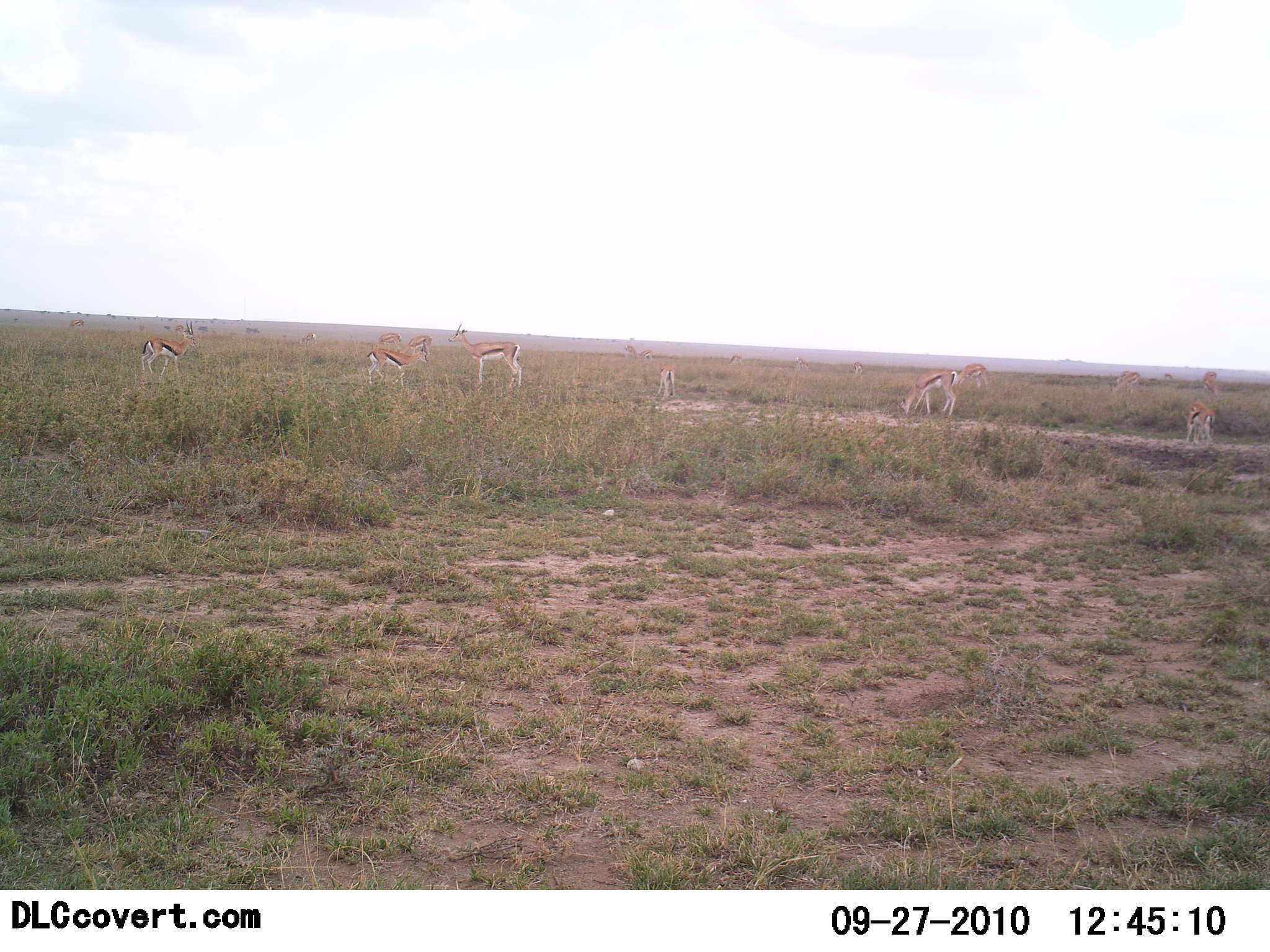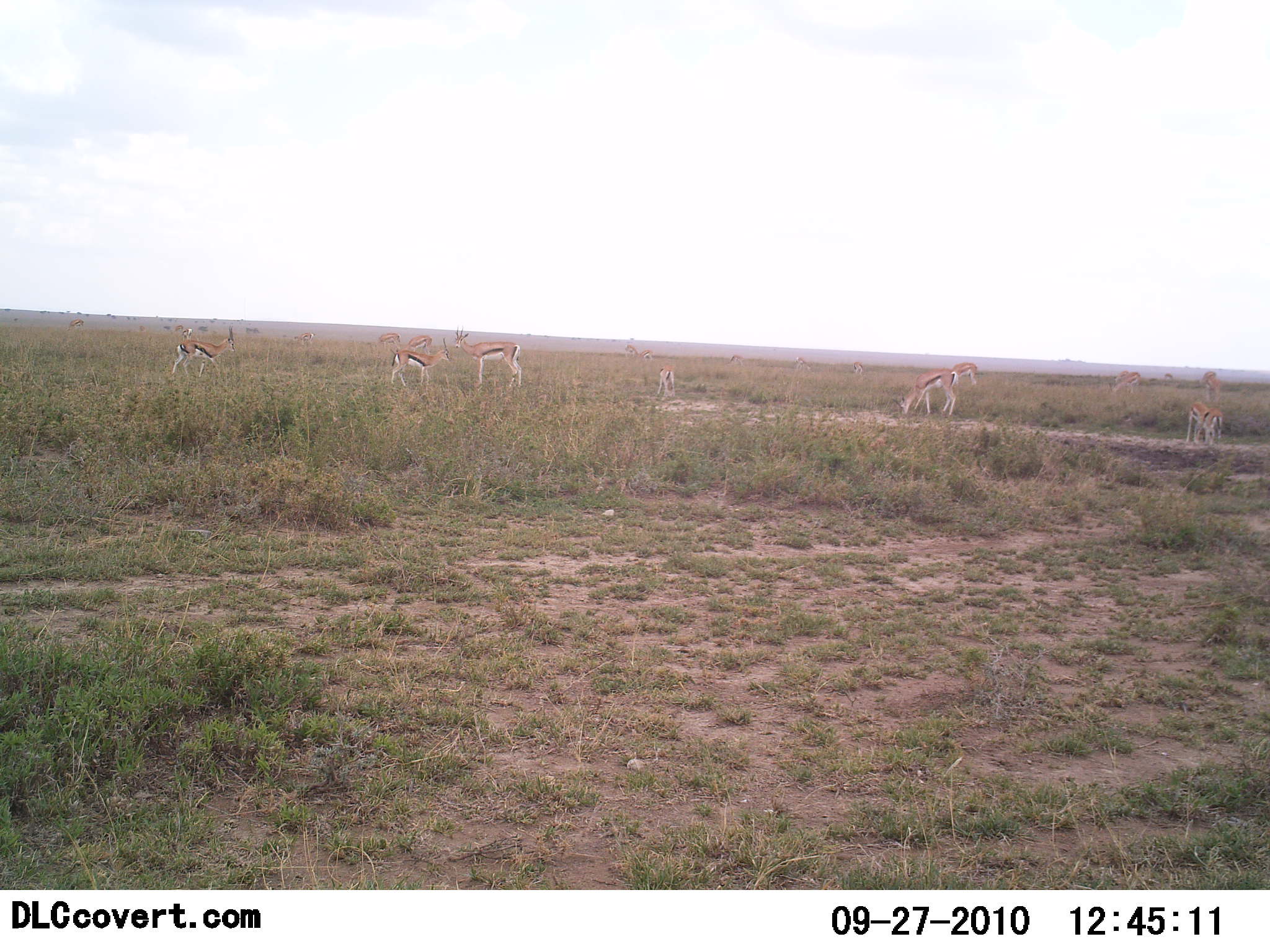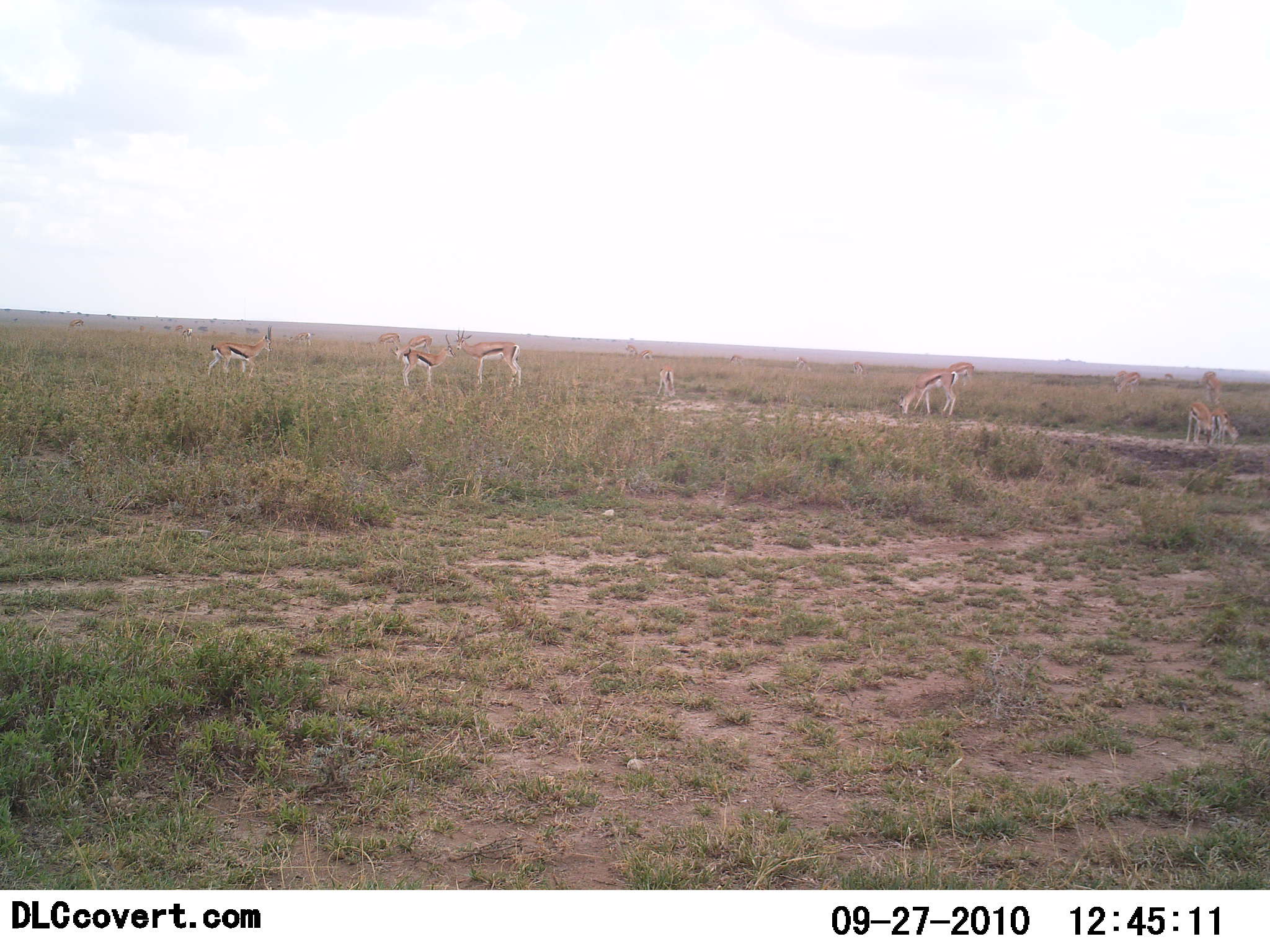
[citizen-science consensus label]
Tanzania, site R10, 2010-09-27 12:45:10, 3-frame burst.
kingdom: Animalia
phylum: Chordata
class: Mammalia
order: Artiodactyla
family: Bovidae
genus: Eudorcas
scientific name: Eudorcas thomsonii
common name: thomson's gazelle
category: gazellethomsons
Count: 11-50.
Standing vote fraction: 56%.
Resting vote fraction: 0%.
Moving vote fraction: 39%.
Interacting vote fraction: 6%.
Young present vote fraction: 6%.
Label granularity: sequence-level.